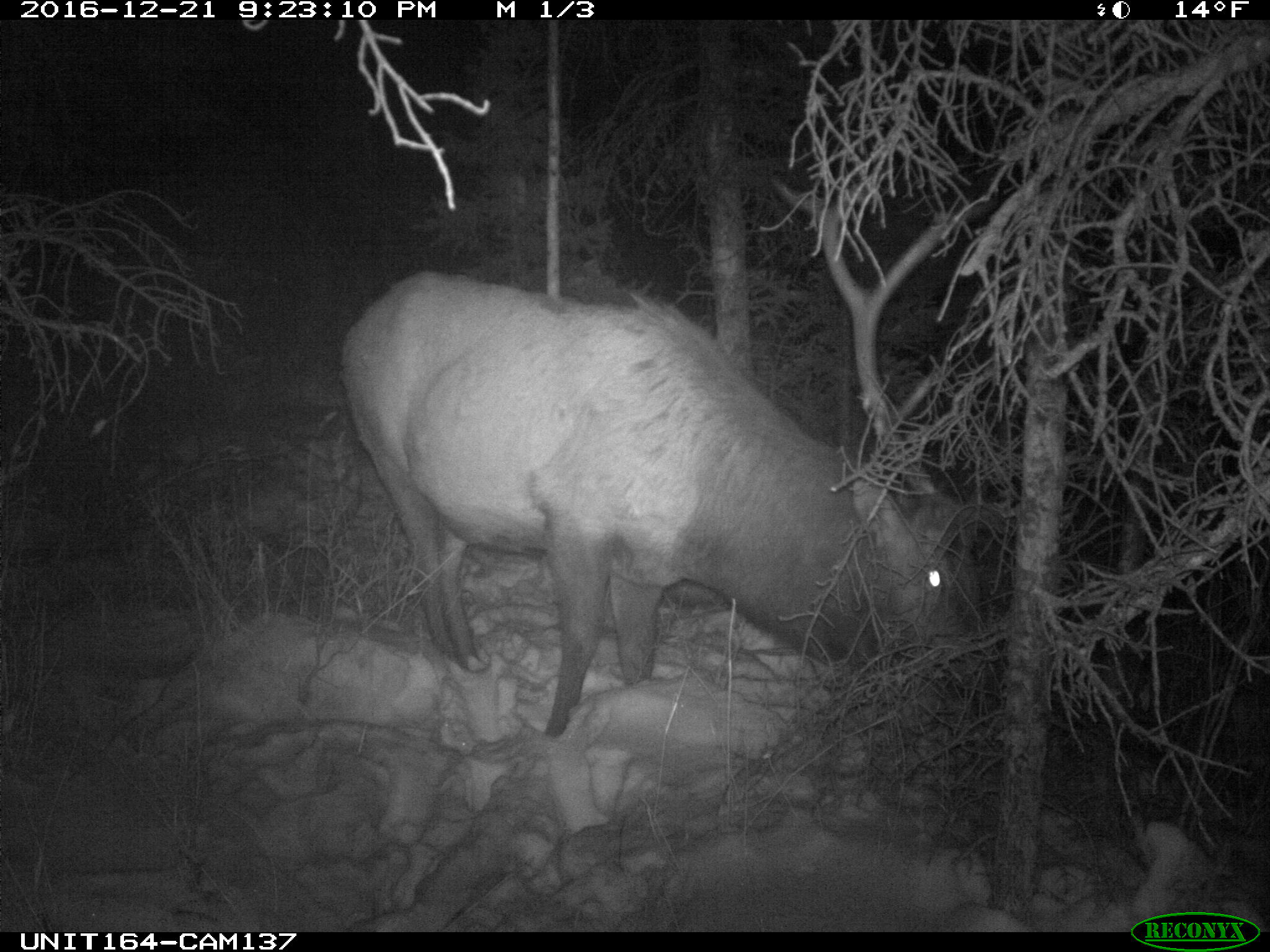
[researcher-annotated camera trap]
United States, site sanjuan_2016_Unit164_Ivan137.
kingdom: Animalia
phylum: Chordata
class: Mammalia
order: Artiodactyla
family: Cervidae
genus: Cervus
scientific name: Cervus elaphus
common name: red deer